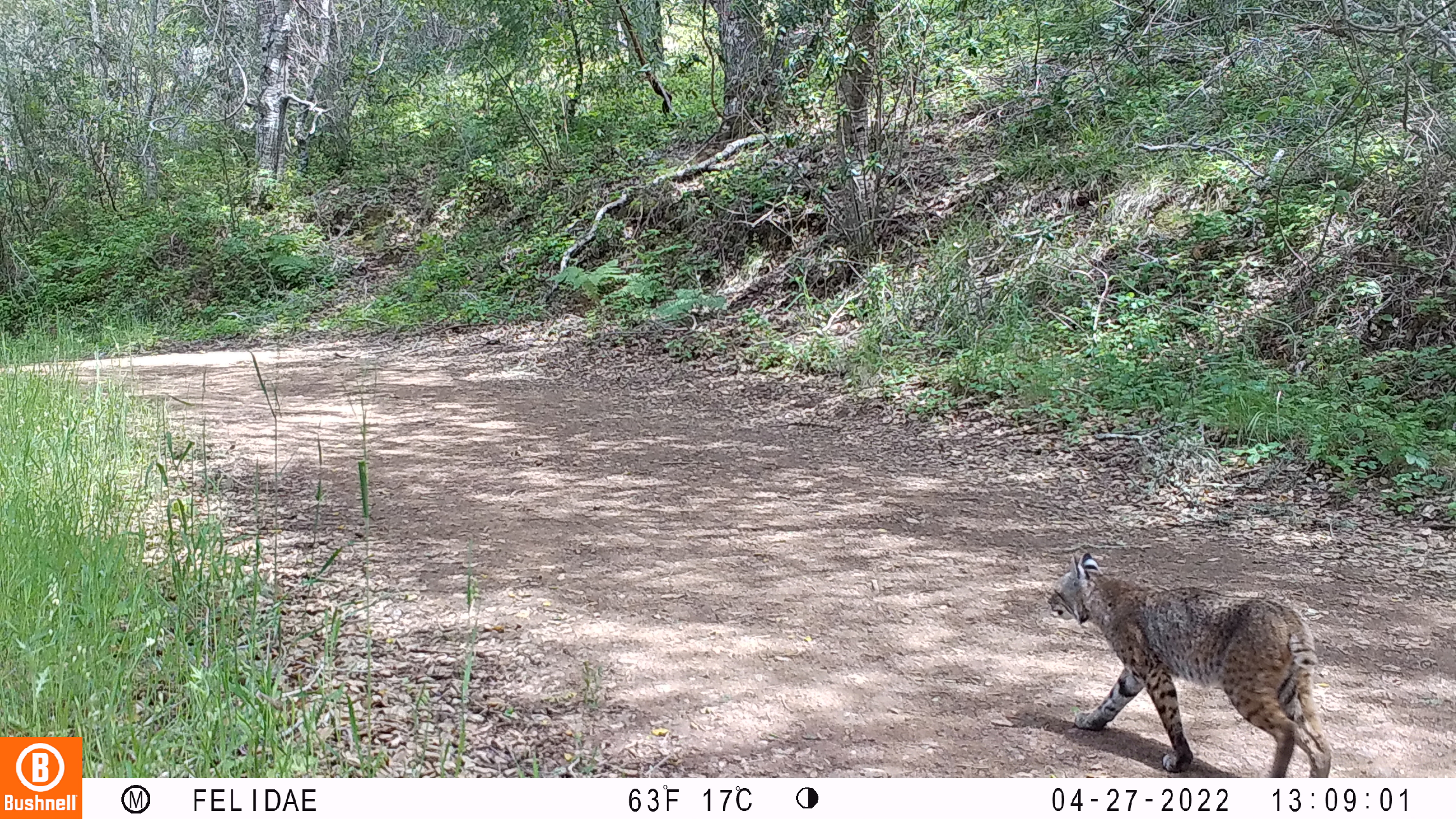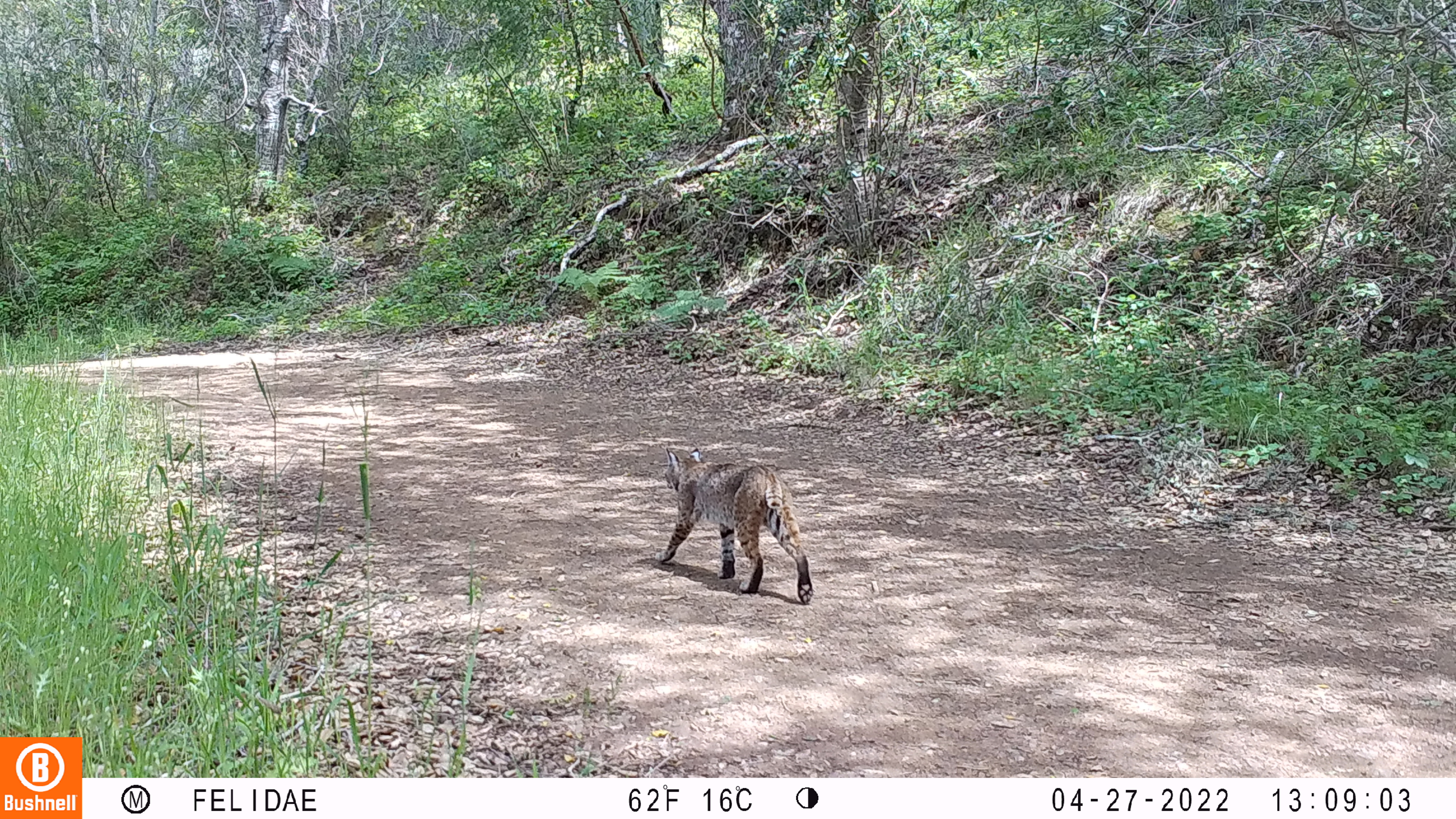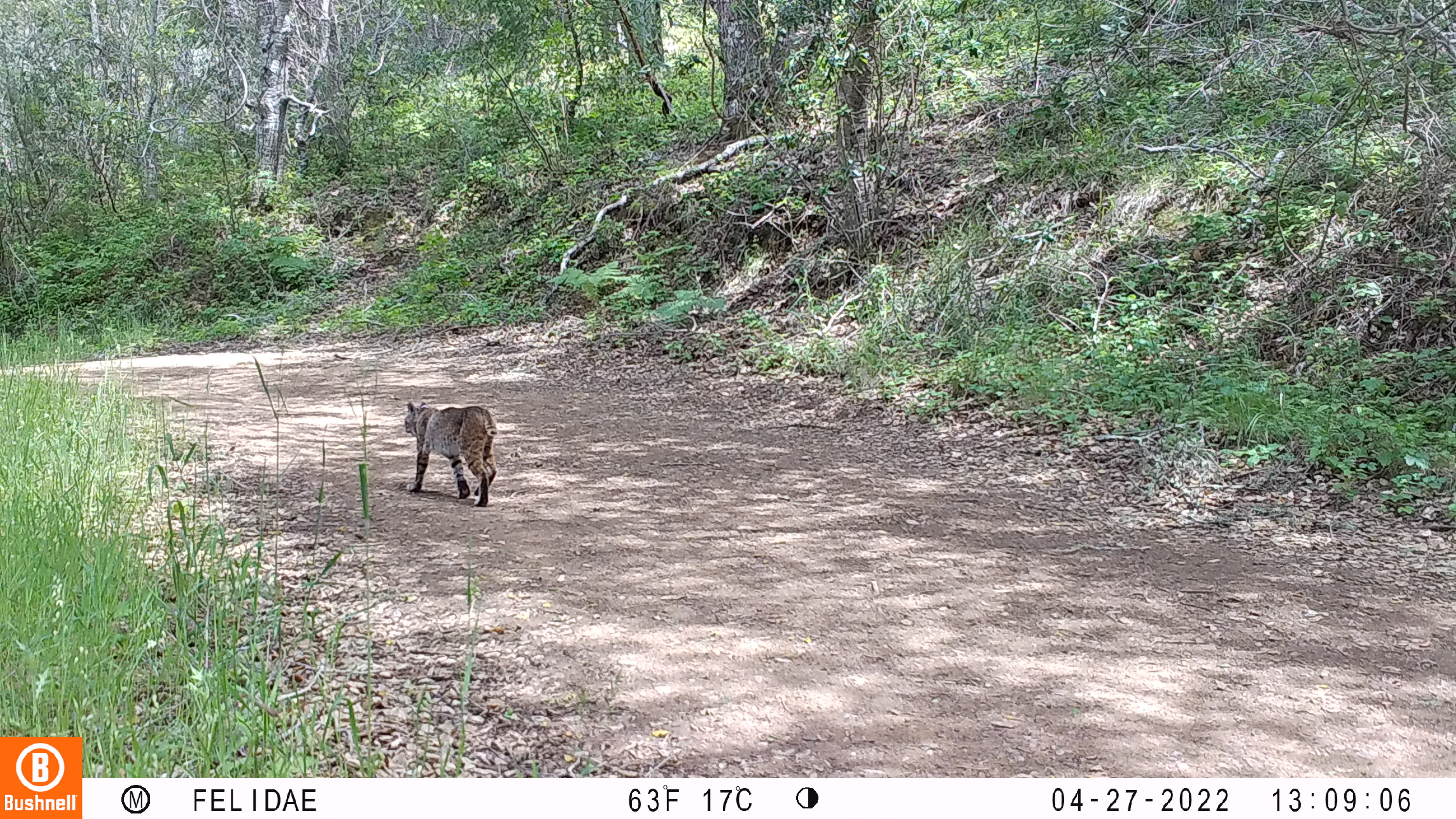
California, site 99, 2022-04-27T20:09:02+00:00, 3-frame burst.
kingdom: Animalia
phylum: Chordata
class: Mammalia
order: Carnivora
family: Felidae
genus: Lynx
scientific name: Lynx rufus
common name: bobcat